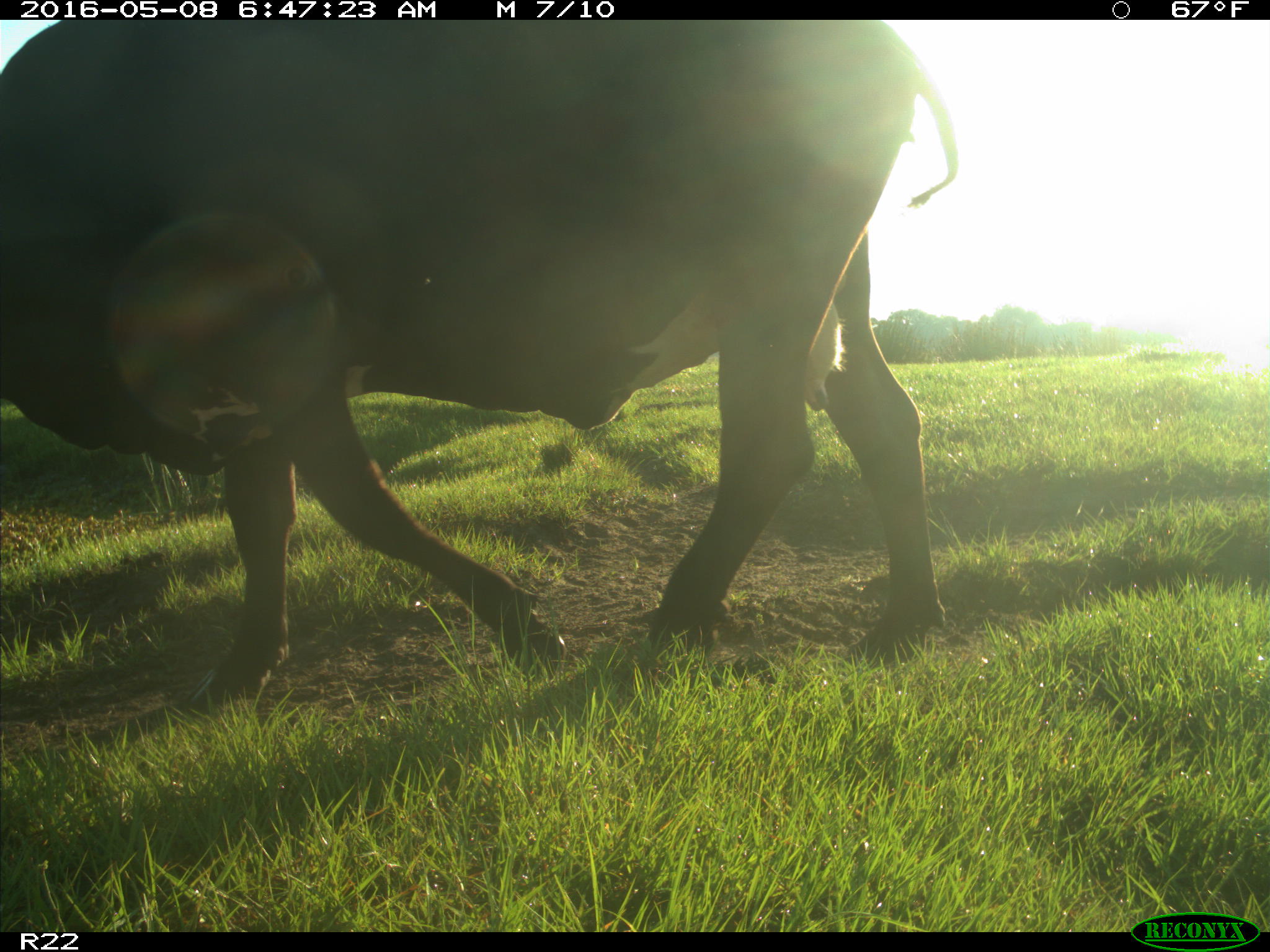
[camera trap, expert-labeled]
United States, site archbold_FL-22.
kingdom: Animalia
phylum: Chordata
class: Mammalia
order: Artiodactyla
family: Bovidae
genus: Bos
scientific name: Bos taurus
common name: domestic cow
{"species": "Bos taurus (domestic cow)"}